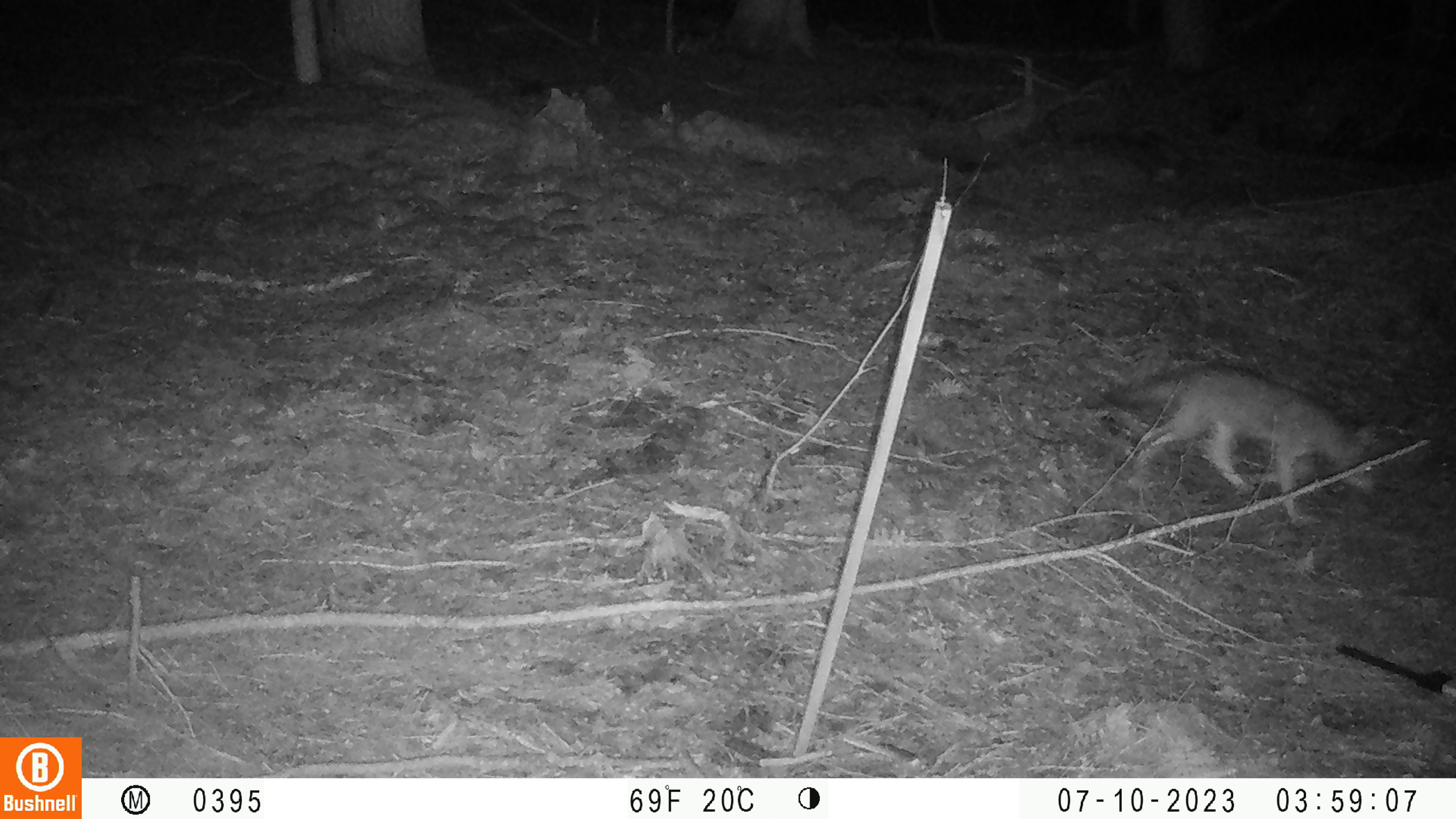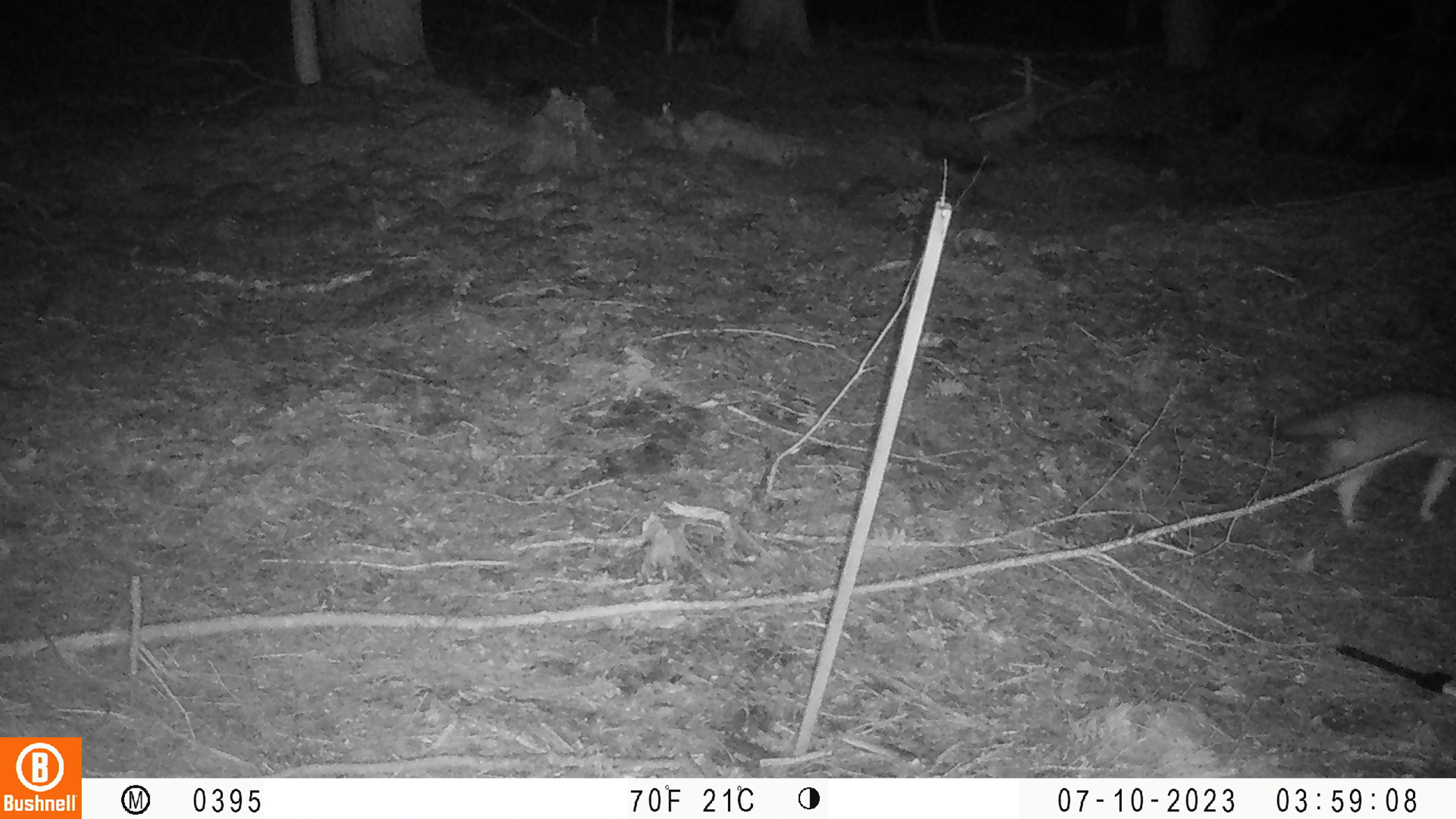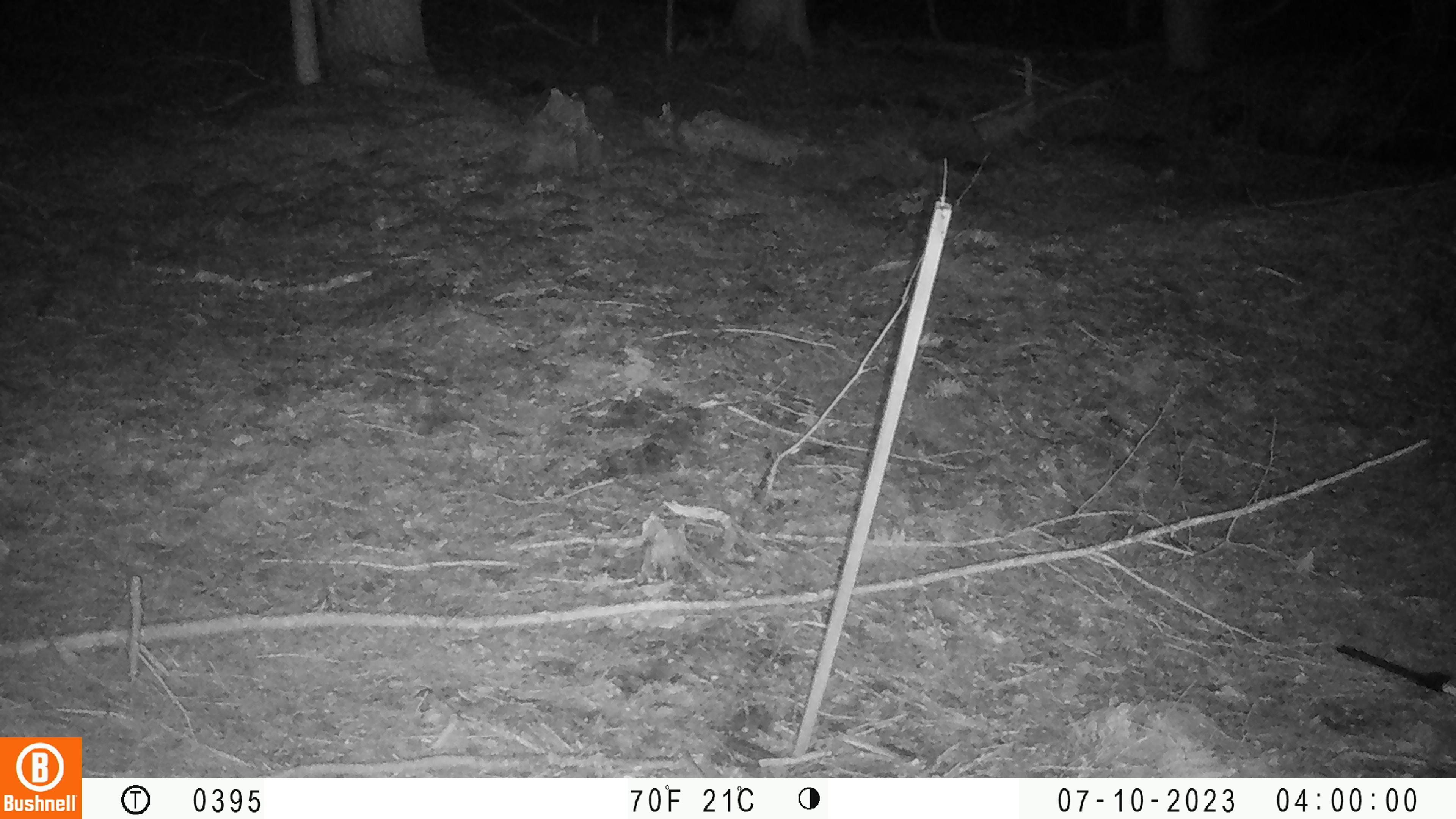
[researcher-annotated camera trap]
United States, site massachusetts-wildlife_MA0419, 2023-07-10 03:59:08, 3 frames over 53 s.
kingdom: Animalia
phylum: Chordata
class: Mammalia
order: Carnivora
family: Canidae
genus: Urocyon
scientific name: Urocyon cinereoargenteus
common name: gray fox